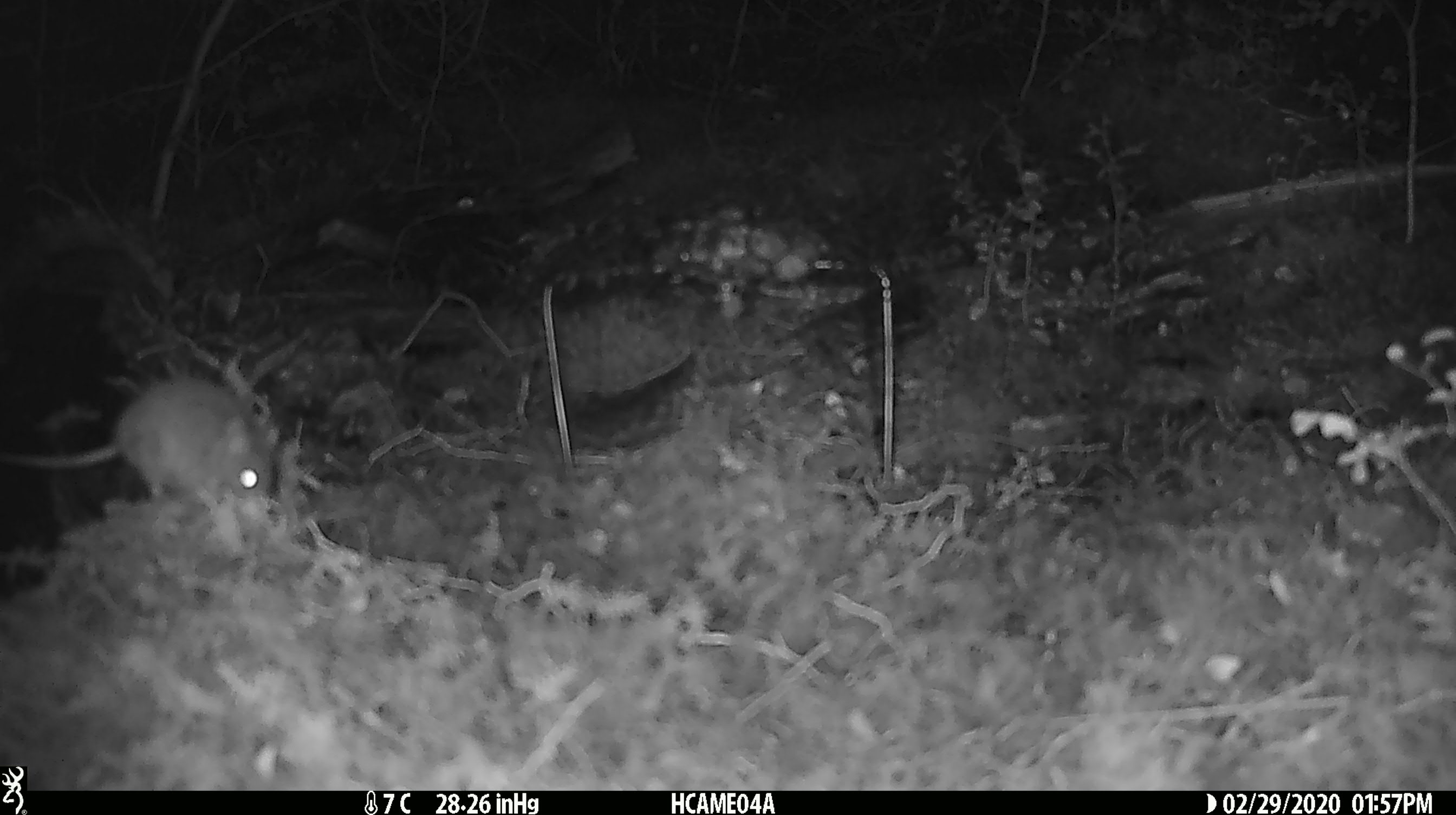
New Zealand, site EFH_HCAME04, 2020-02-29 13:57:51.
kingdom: Animalia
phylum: Chordata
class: Mammalia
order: Rodentia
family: Muridae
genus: Mus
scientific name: Mus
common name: mouse